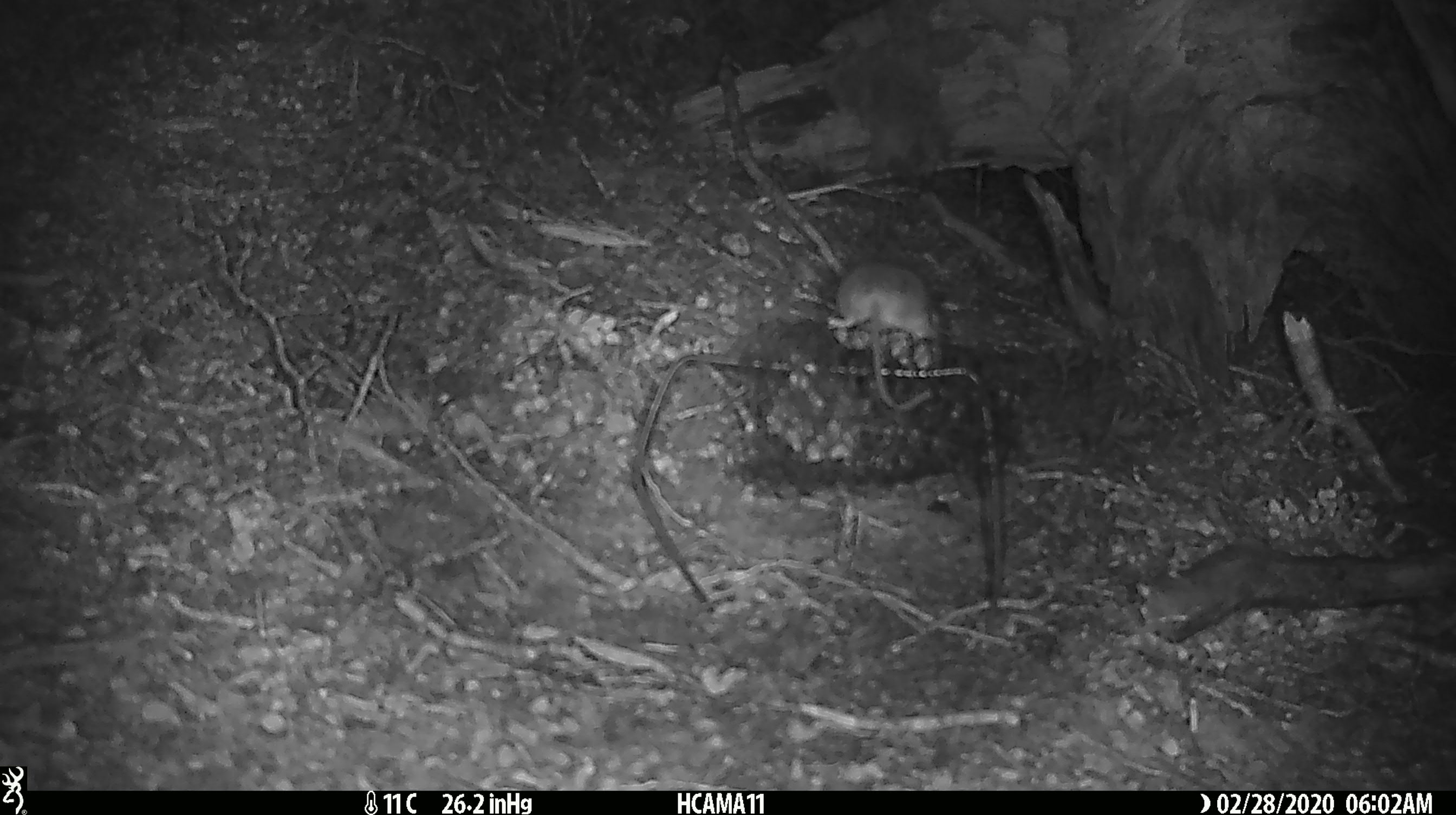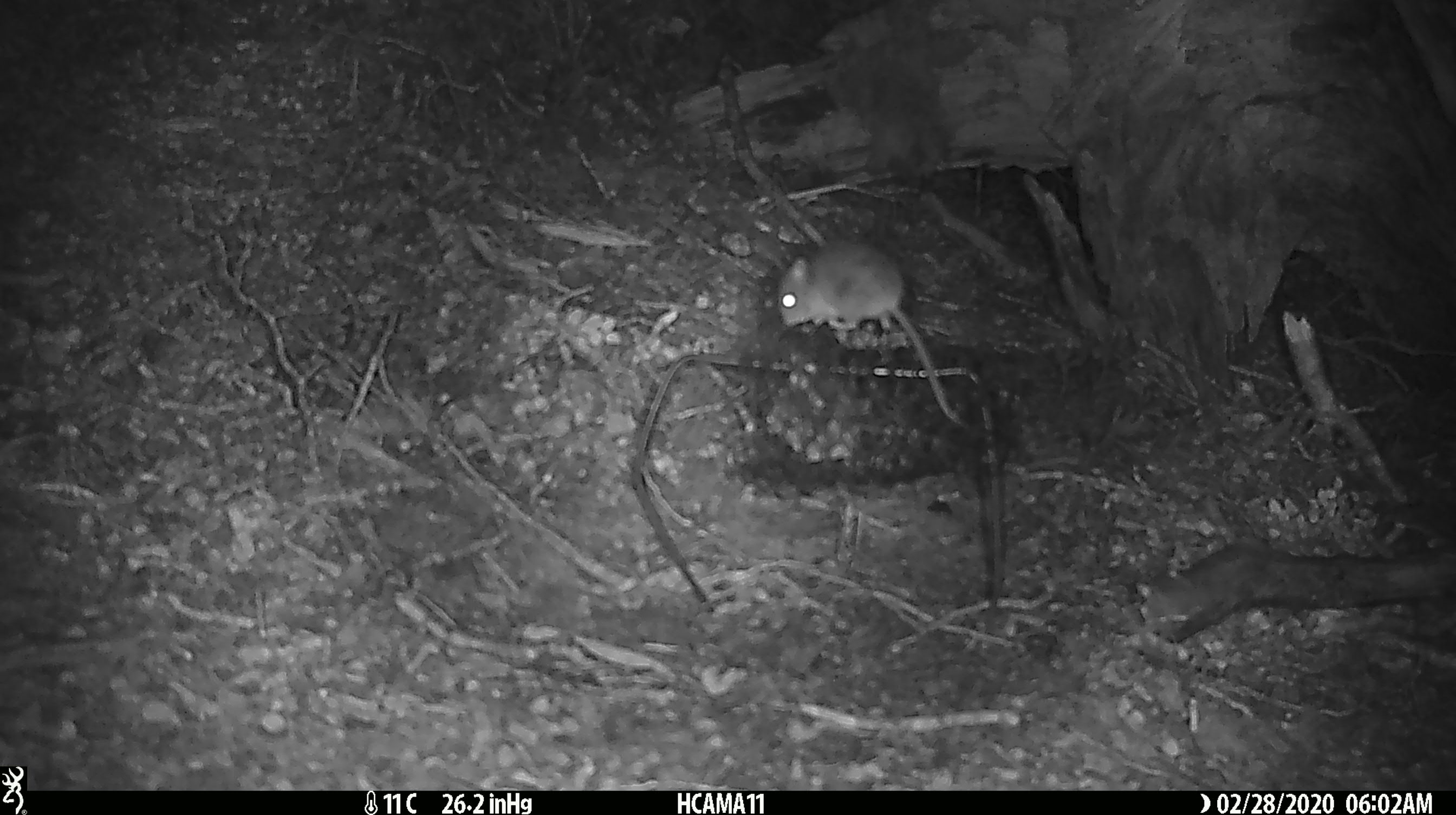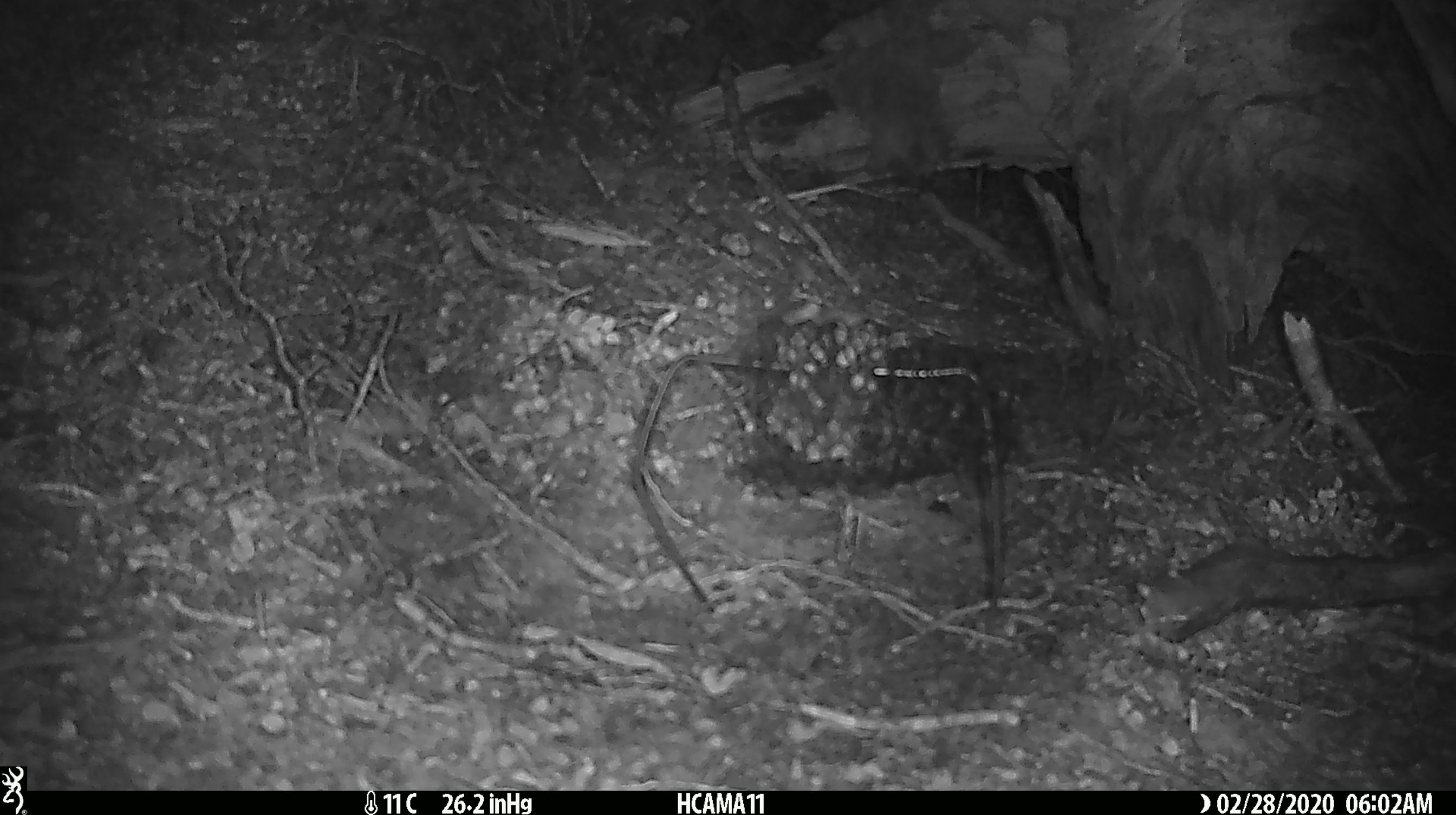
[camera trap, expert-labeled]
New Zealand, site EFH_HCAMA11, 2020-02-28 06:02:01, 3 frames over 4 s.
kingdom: Animalia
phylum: Chordata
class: Mammalia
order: Rodentia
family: Muridae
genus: Mus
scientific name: Mus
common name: mouse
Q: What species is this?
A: Mouse (Mus).